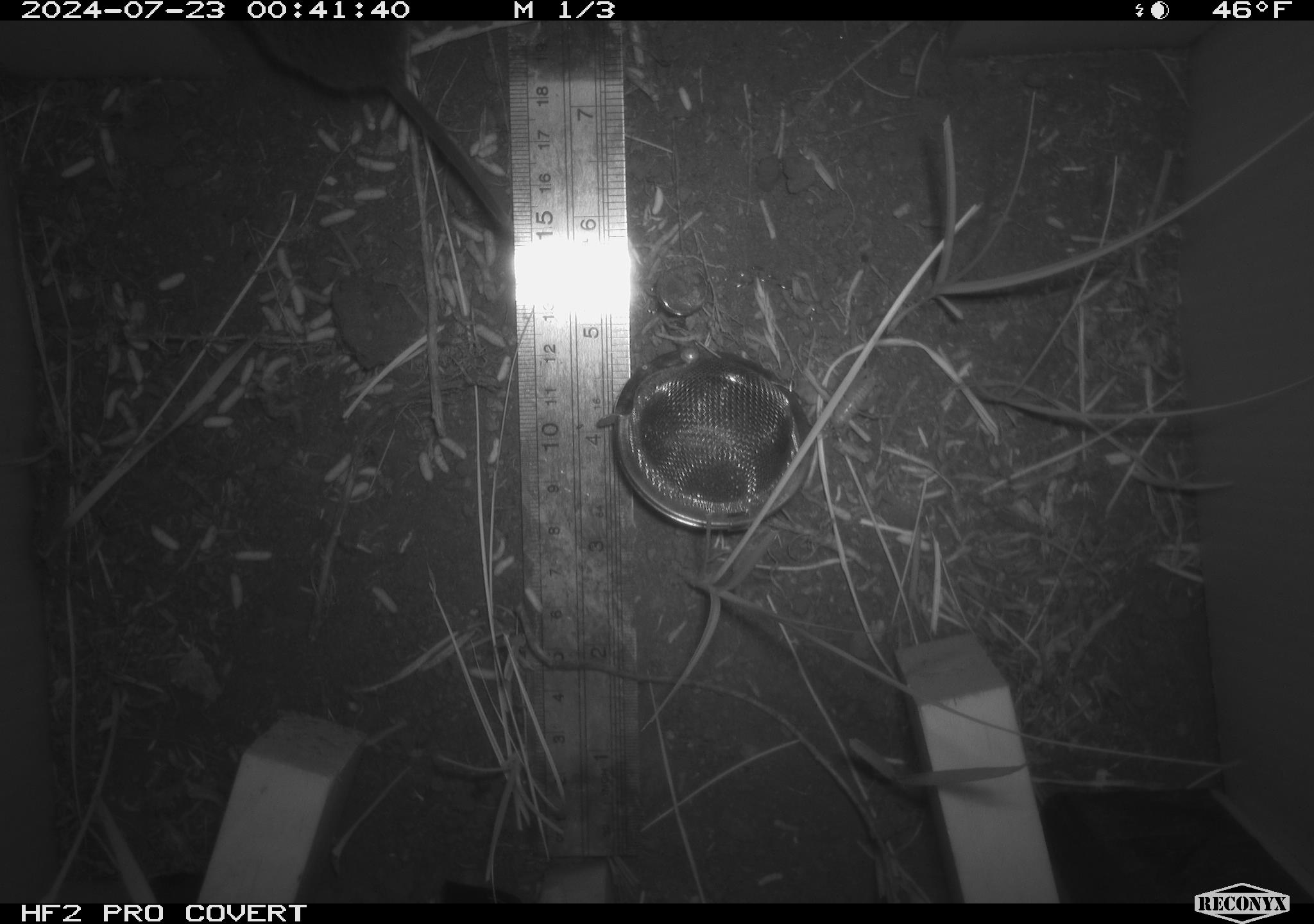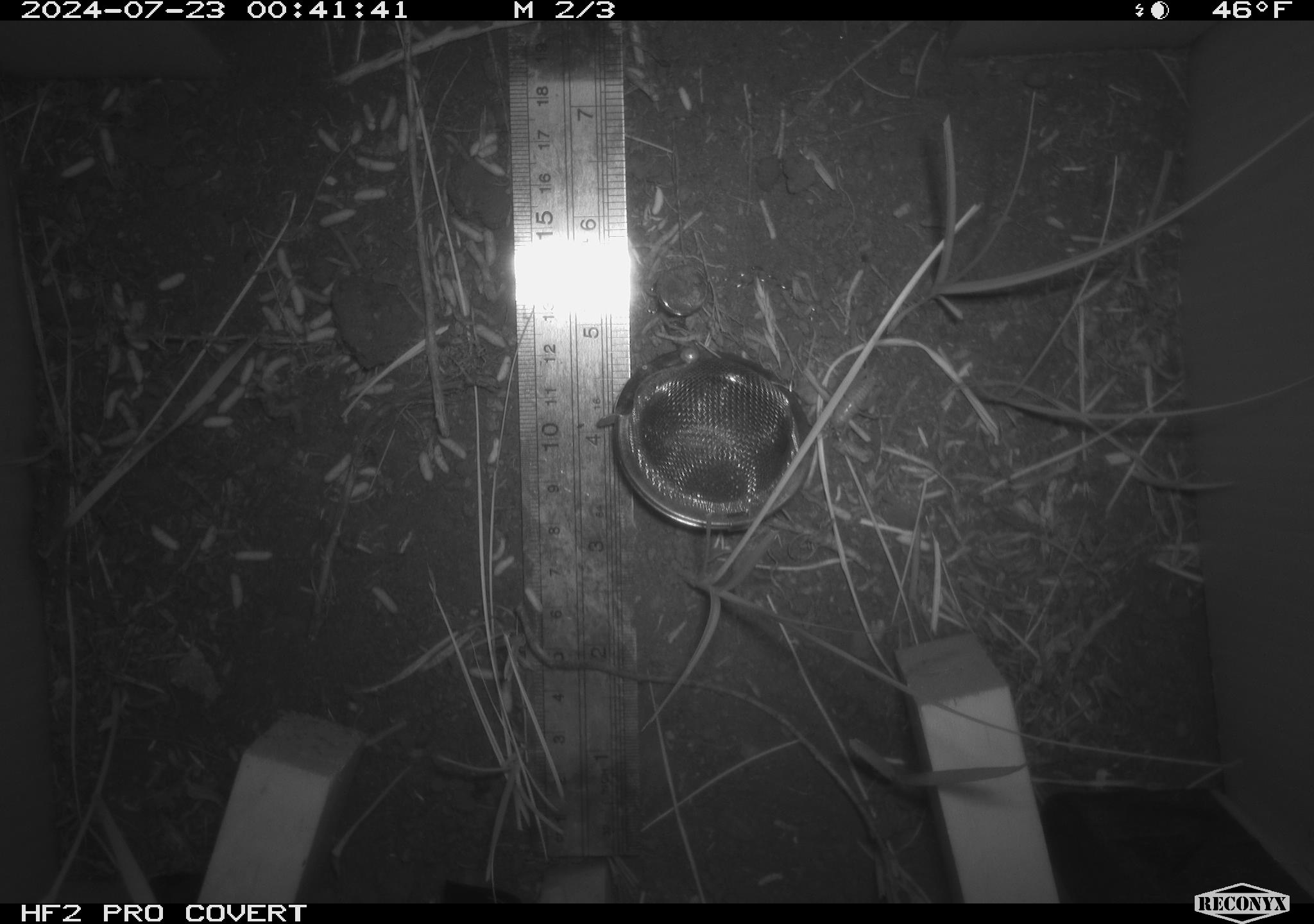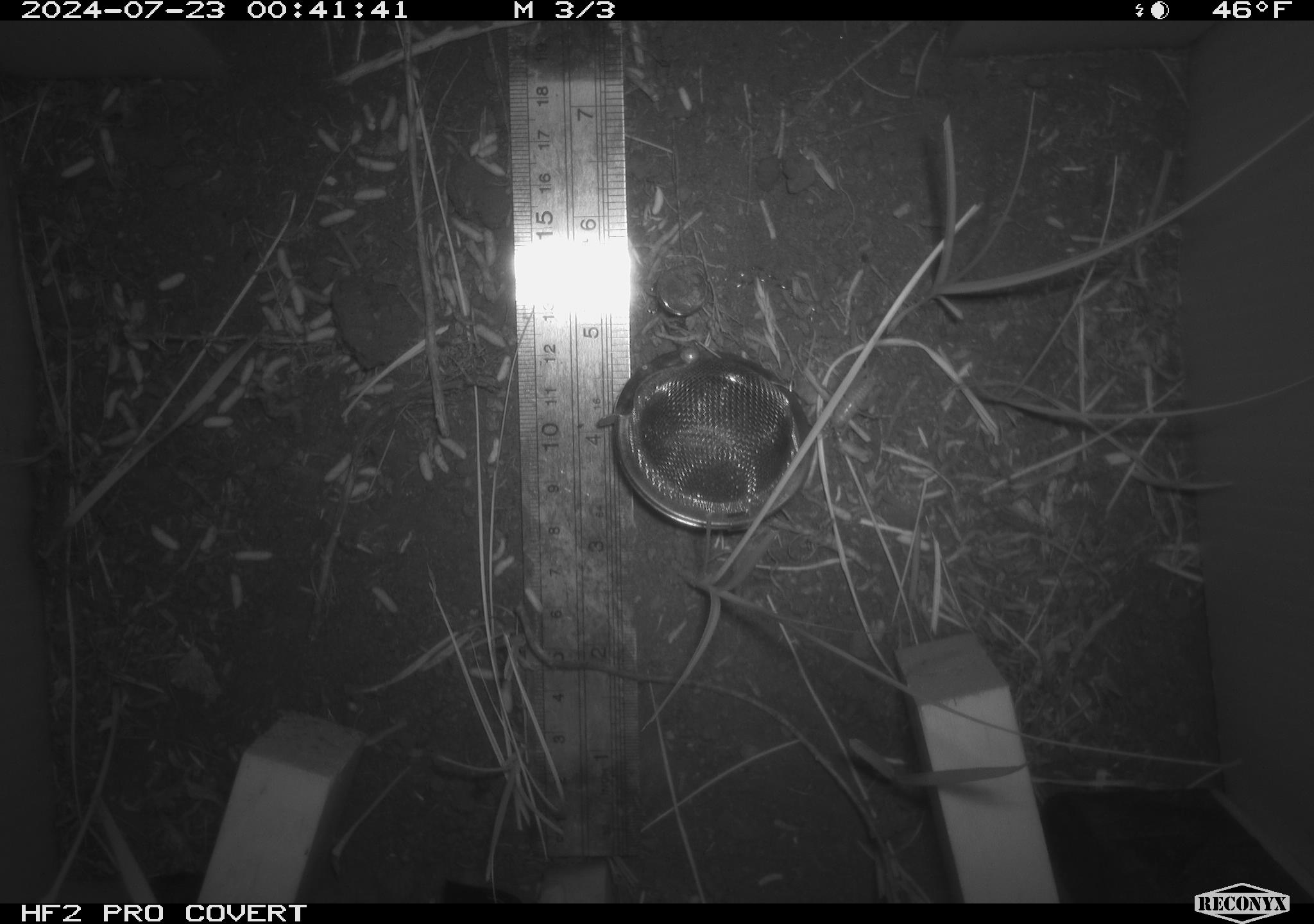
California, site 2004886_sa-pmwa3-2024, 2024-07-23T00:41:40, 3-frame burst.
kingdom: Animalia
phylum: Chordata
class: Mammalia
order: Rodentia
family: Cricetidae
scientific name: Arvicolinae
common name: voles, lemmings, and muskrats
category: arvicolinae subfamily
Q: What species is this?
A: Arvicolinae subfamily (voles, lemmings, and muskrats) (Arvicolinae).